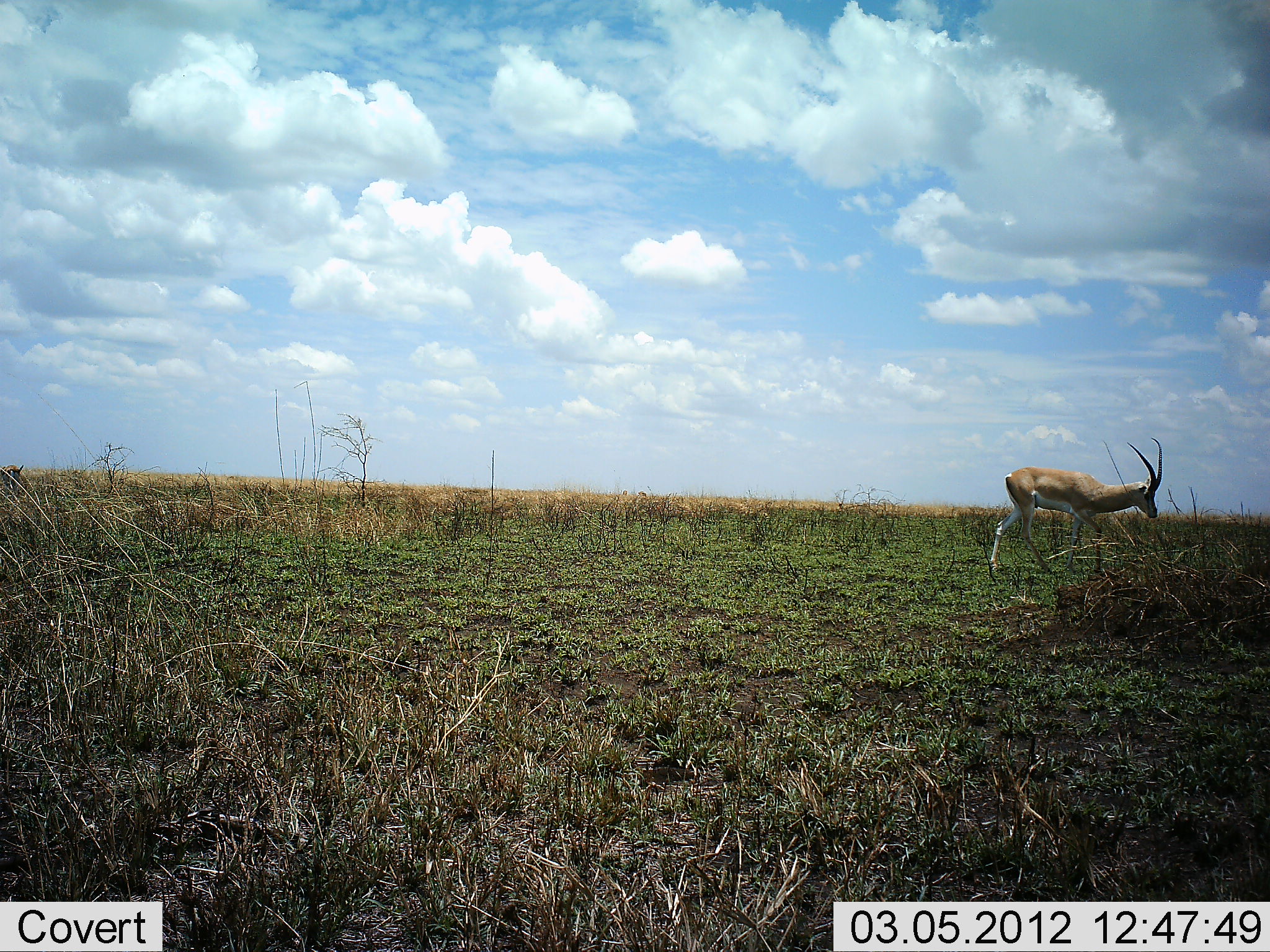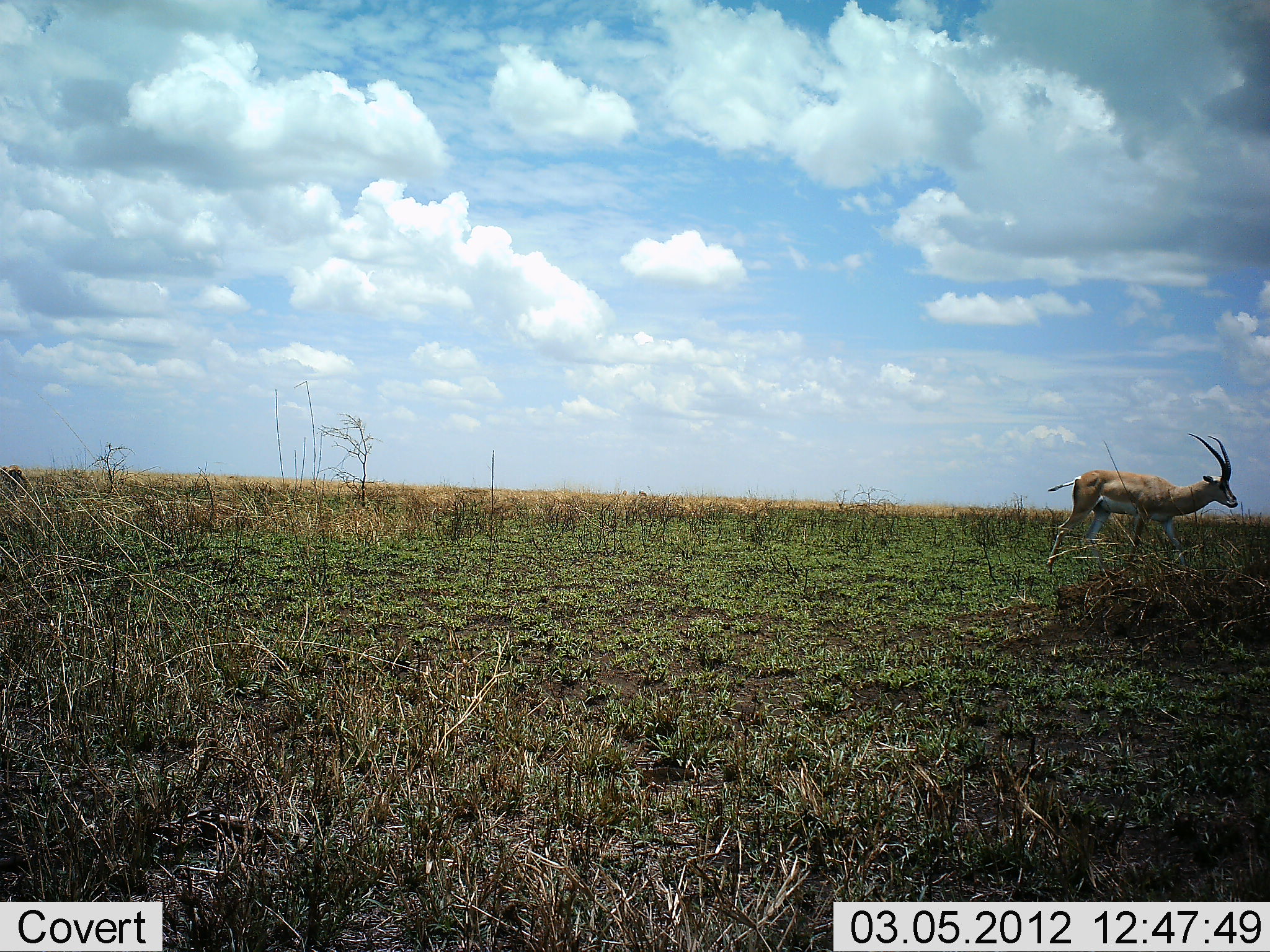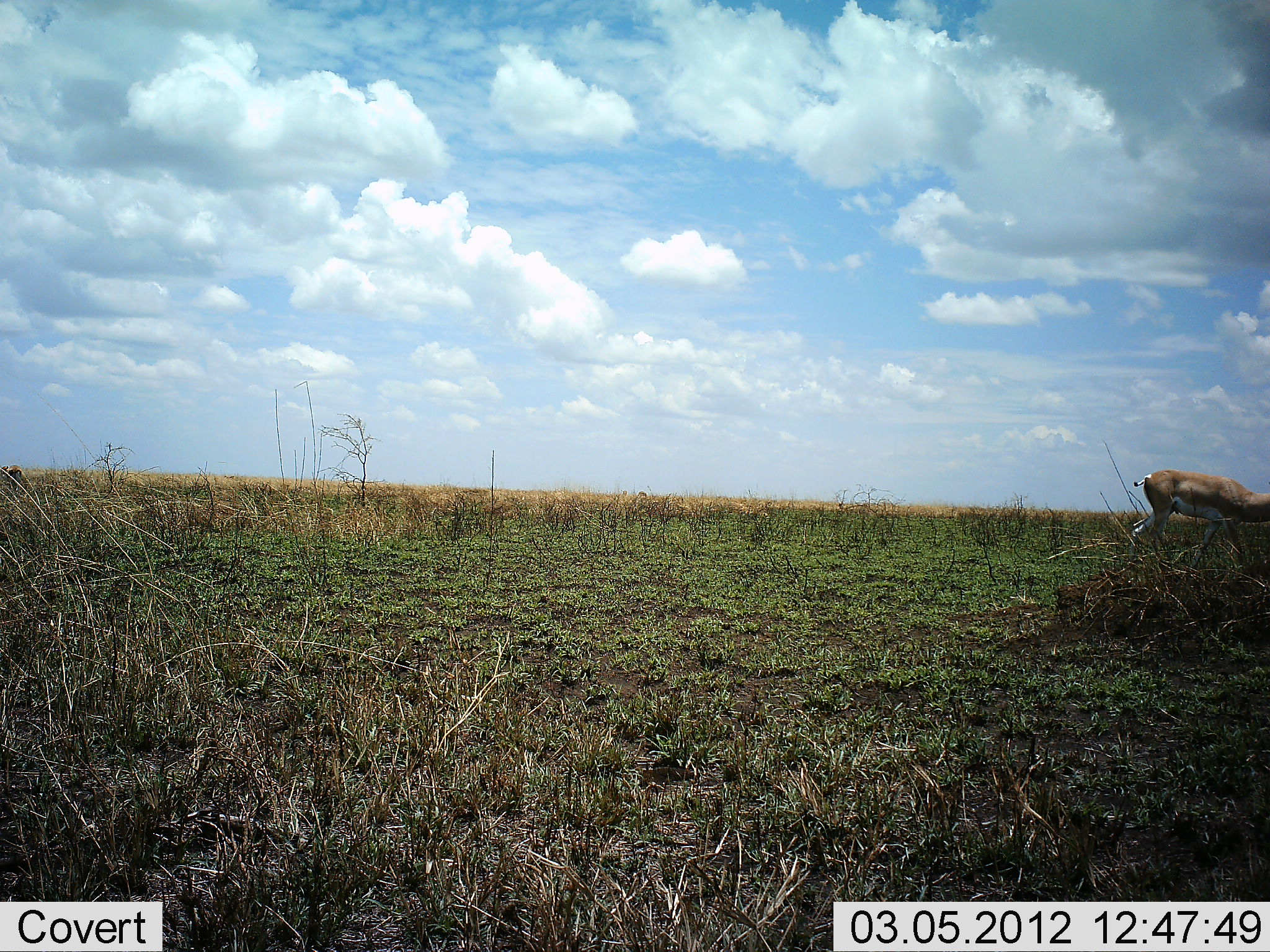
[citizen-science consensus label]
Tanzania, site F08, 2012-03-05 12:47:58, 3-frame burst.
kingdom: Animalia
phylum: Chordata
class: Mammalia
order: Artiodactyla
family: Bovidae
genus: Nanger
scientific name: Nanger granti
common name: grant's gazelle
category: gazellegrants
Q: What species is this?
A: Gazellegrants (grant's gazelle) (Nanger granti).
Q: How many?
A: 1.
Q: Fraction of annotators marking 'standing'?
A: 16%.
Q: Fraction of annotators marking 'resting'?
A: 0%.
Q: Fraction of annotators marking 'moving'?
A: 100%.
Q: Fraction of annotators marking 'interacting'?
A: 0%.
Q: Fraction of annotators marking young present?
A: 0%.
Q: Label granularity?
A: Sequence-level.